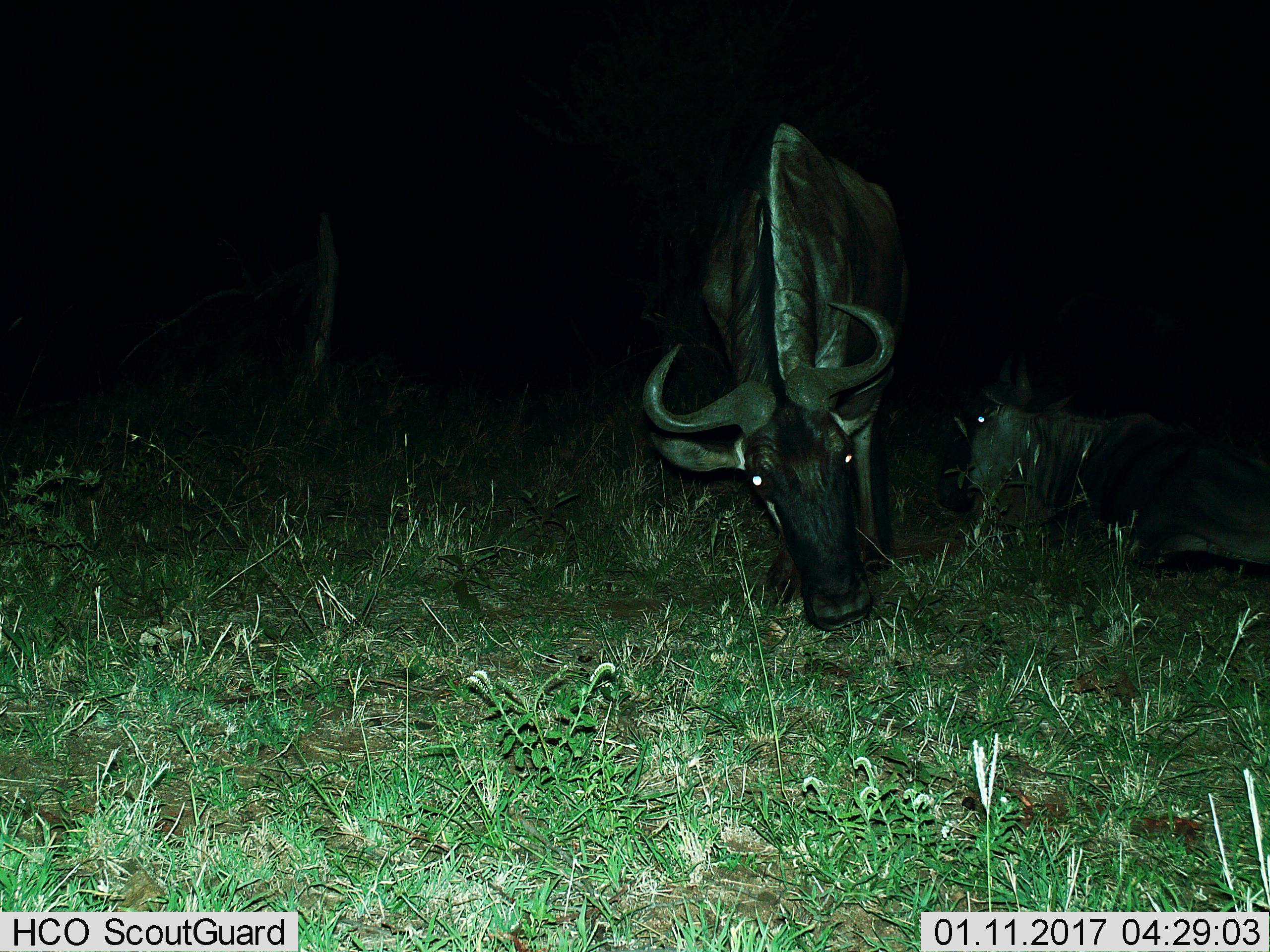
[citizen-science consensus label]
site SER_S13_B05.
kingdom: Animalia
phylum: Chordata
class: Mammalia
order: Artiodactyla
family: Bovidae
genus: Connochaetes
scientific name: Connochaetes taurinus taurinus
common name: blue wildebeest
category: wildebeestblue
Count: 2.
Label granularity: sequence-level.